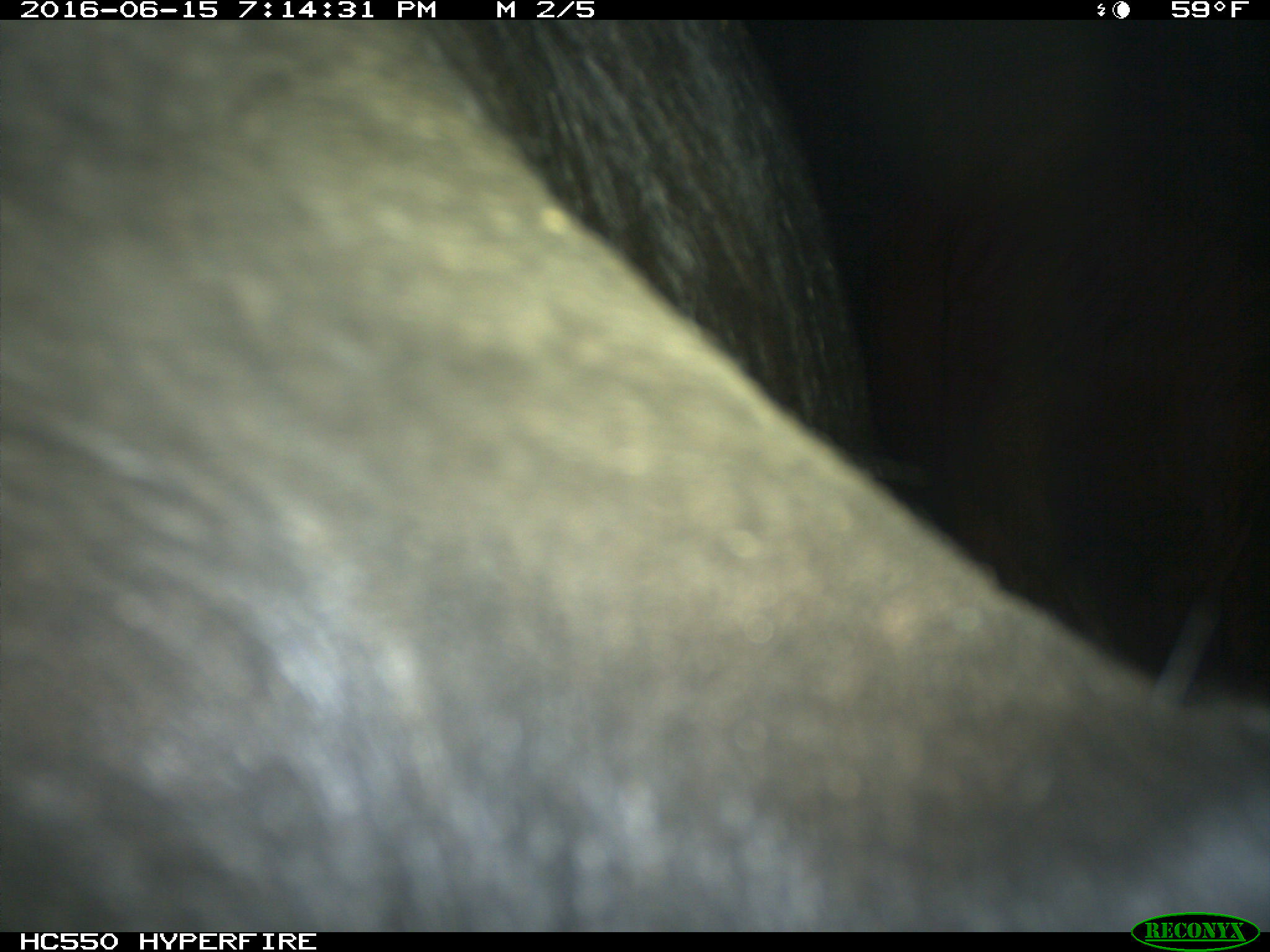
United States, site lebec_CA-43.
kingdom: Animalia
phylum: Chordata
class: Mammalia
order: Artiodactyla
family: Bovidae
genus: Bos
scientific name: Bos taurus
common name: domestic cow